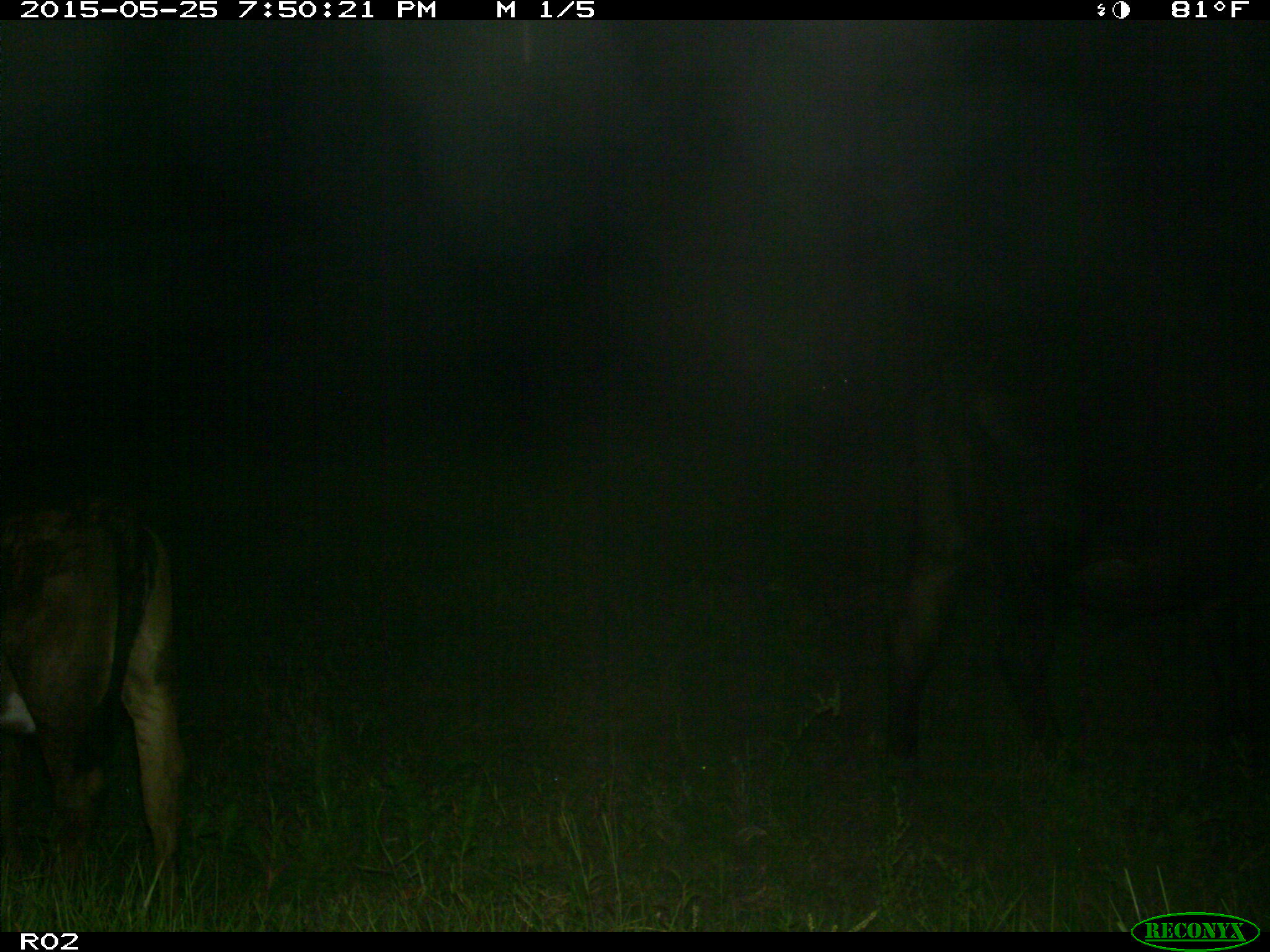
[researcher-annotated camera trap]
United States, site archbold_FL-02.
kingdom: Animalia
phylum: Chordata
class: Mammalia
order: Artiodactyla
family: Bovidae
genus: Bos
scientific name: Bos taurus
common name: domestic cow